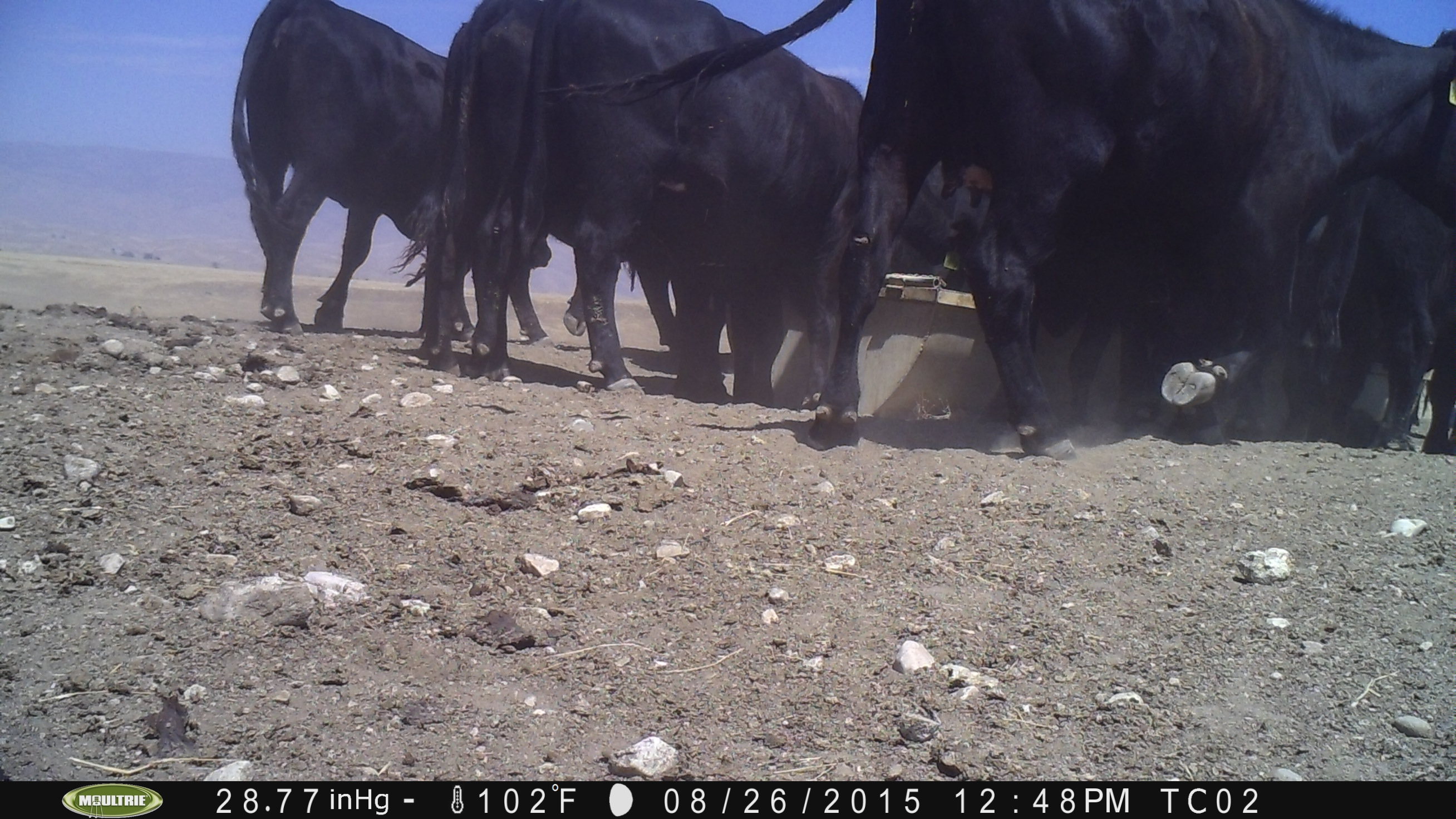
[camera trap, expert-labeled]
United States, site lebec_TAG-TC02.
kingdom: Animalia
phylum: Chordata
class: Mammalia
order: Artiodactyla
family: Bovidae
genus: Bos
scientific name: Bos taurus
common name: domestic cow